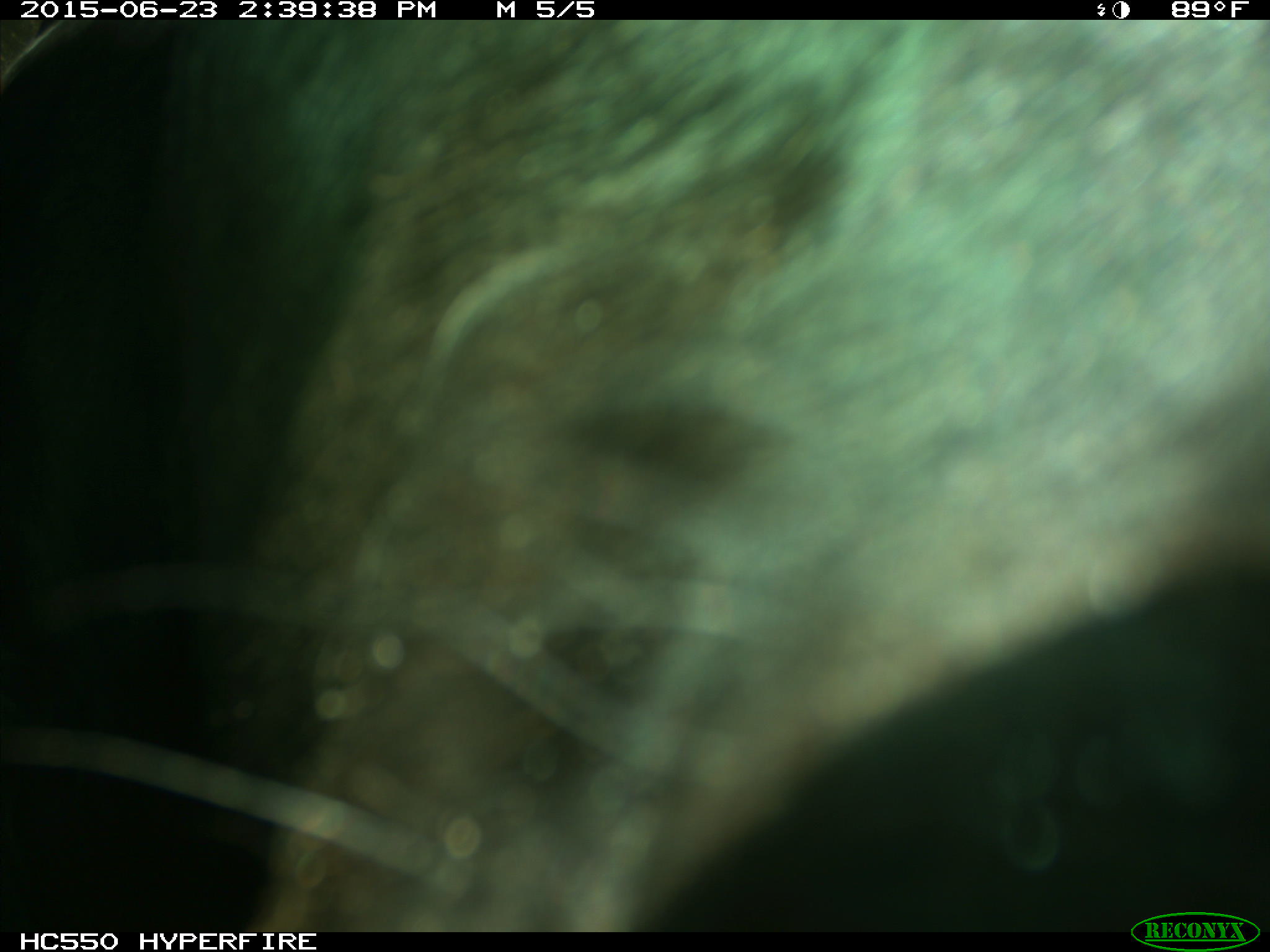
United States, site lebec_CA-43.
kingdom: Animalia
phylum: Chordata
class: Mammalia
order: Artiodactyla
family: Bovidae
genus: Bos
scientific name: Bos taurus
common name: domestic cow